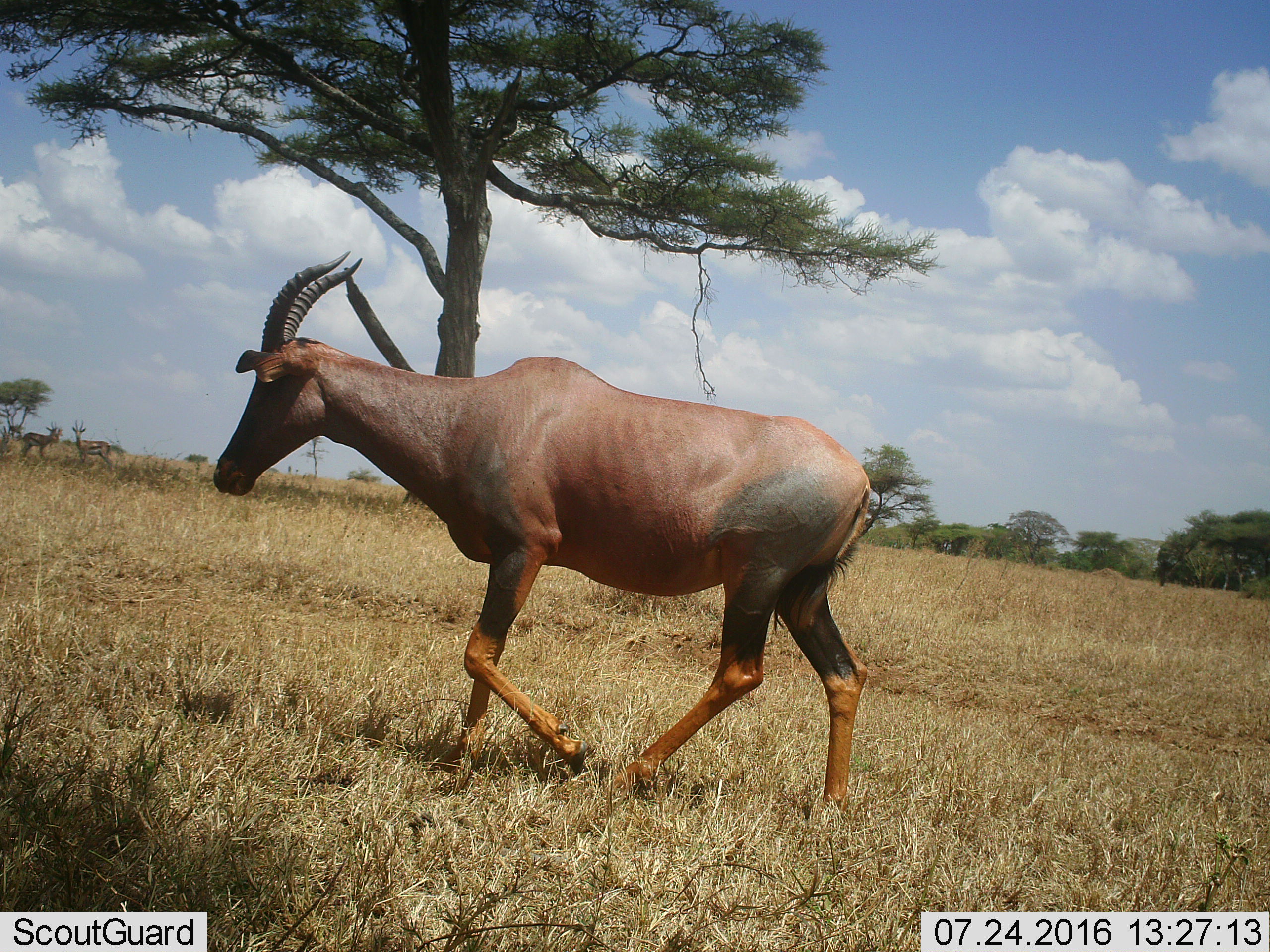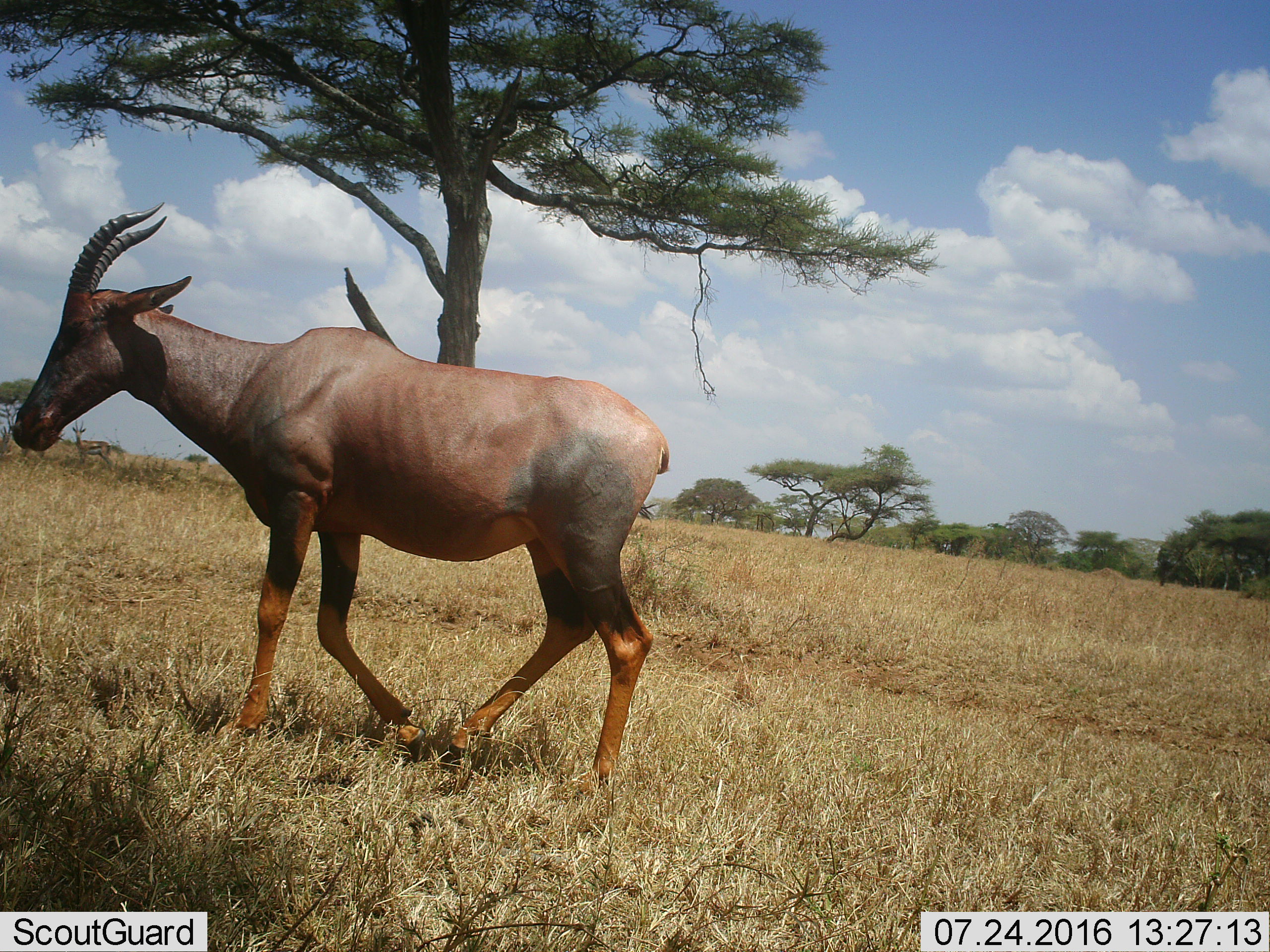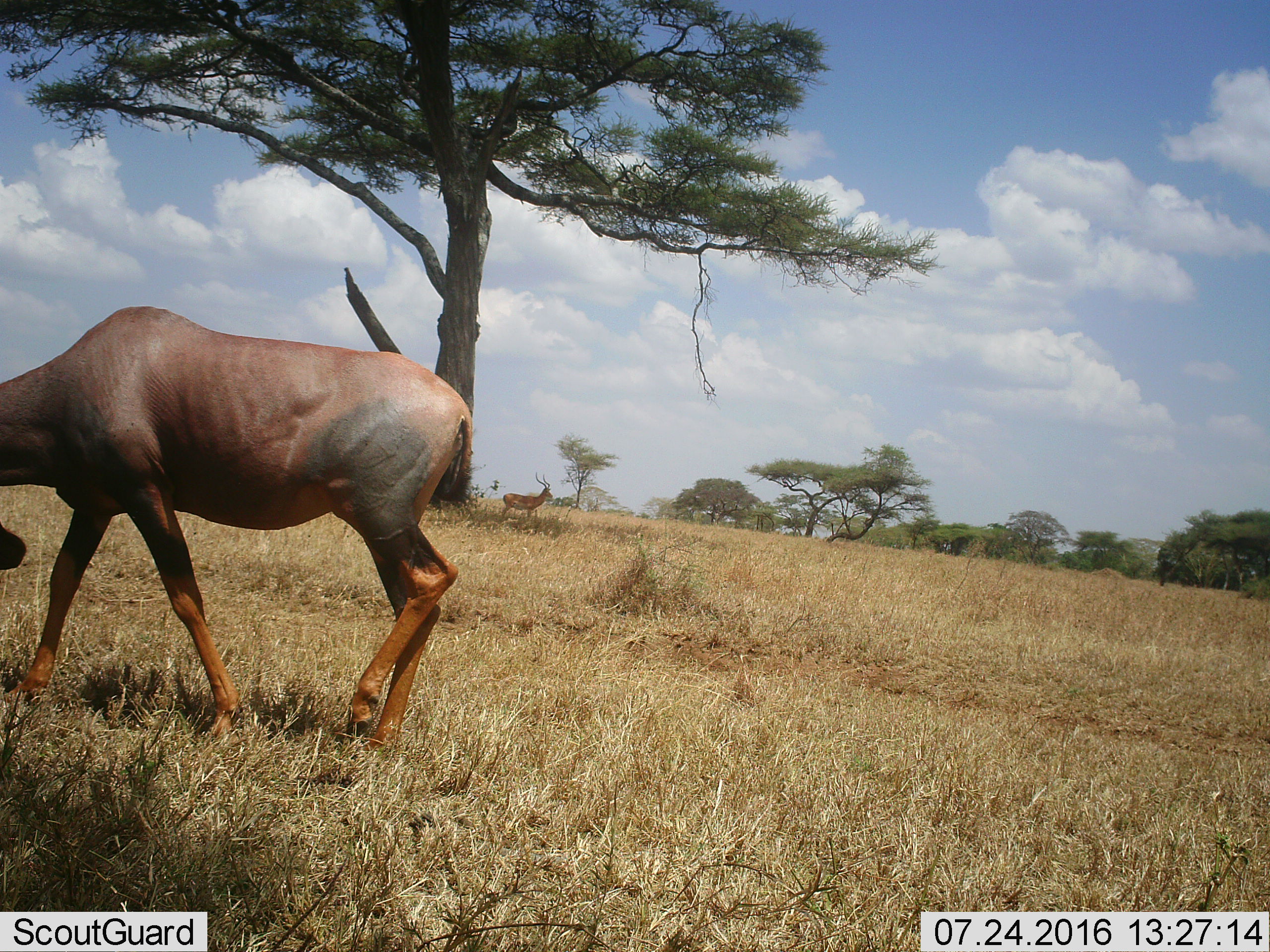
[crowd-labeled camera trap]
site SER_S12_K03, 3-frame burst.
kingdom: Animalia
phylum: Chordata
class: Mammalia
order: Artiodactyla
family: Bovidae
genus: Damaliscus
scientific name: Damaliscus lunatus jimela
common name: topi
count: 1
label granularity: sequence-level